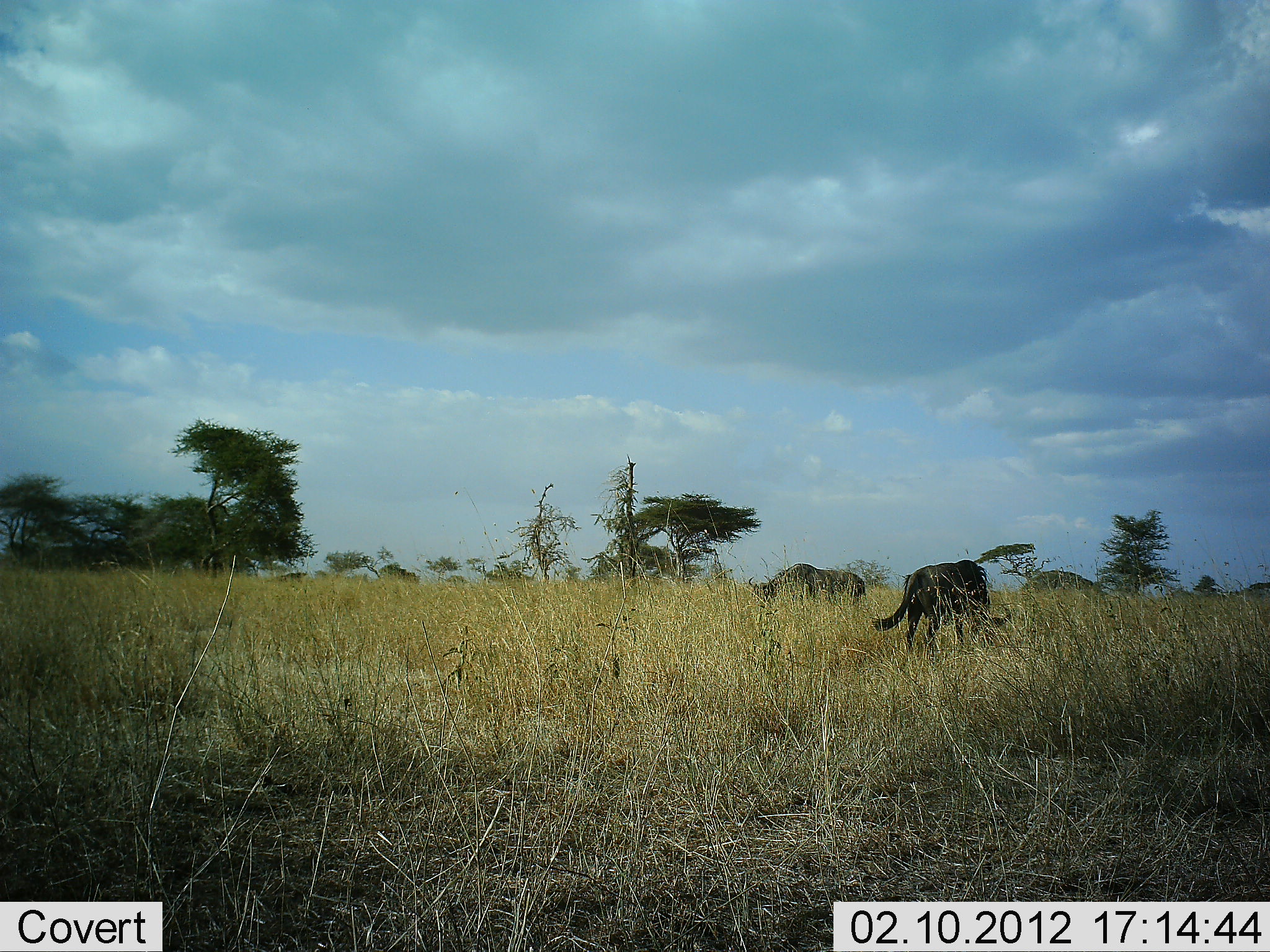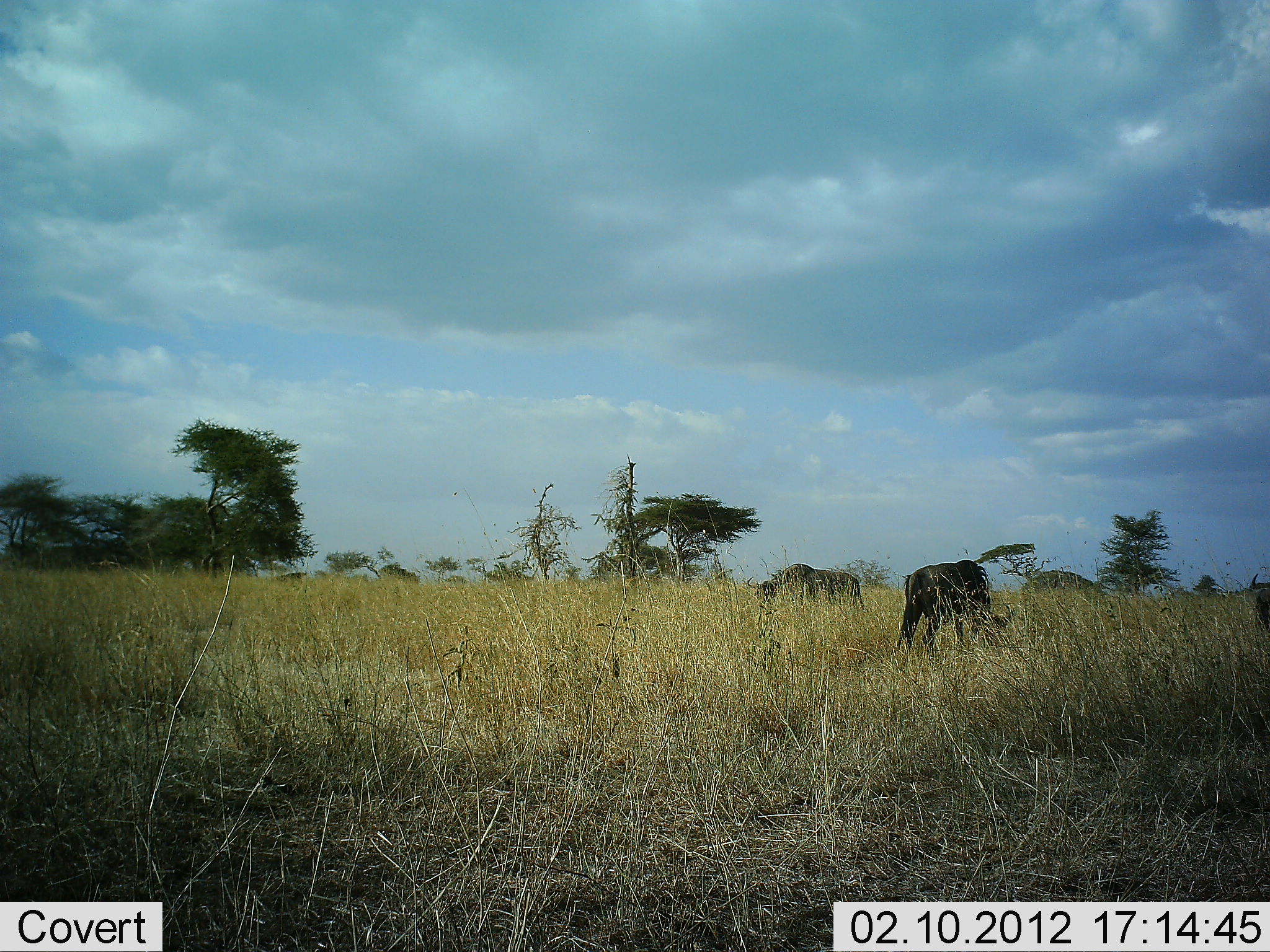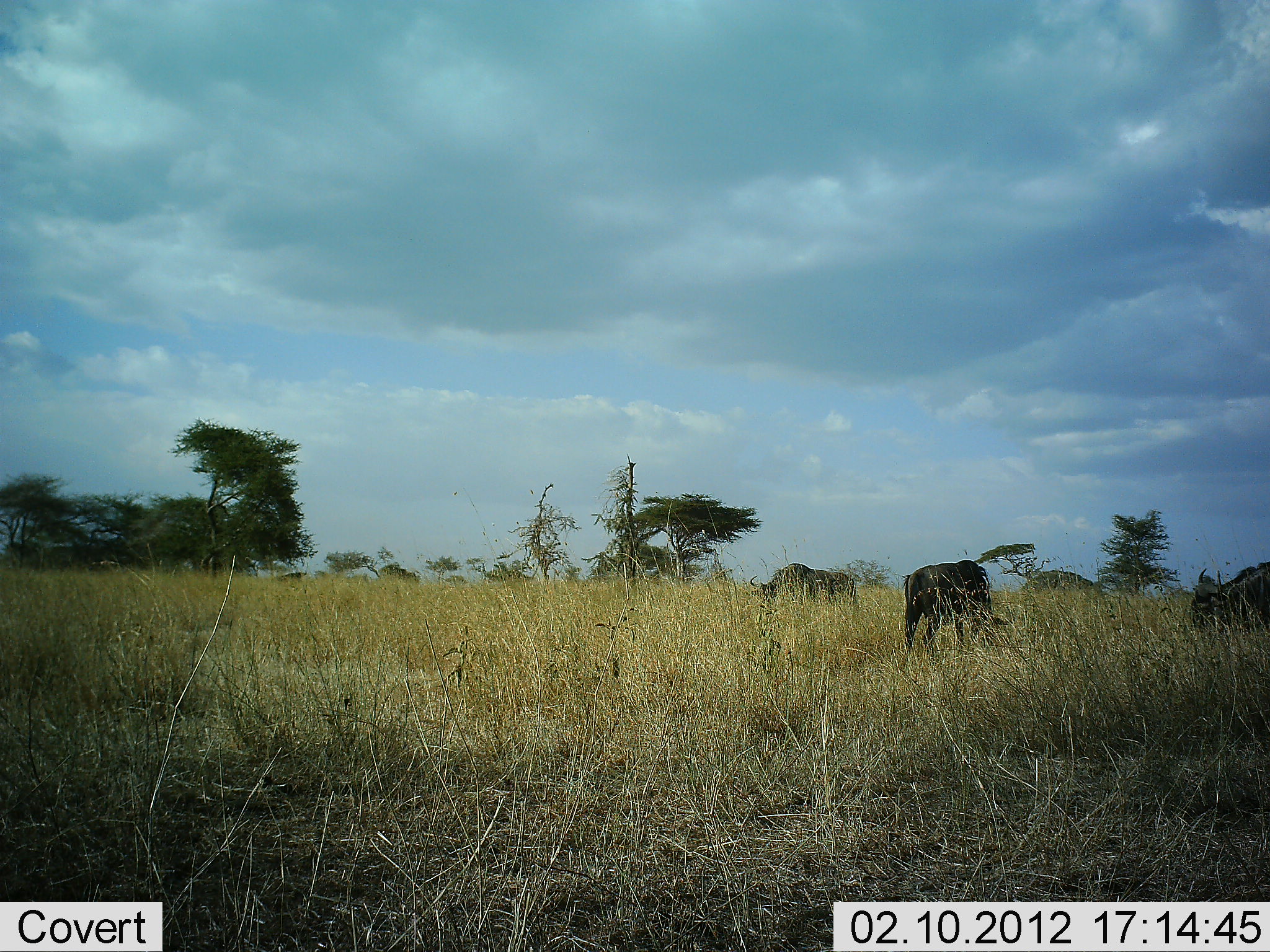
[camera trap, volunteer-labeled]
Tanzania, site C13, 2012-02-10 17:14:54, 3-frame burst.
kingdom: Animalia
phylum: Chordata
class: Mammalia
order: Artiodactyla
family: Bovidae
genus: Connochaetes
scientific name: Connochaetes taurinus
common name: blue wildebeest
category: wildebeest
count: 3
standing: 30%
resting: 3%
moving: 47%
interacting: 0%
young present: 0%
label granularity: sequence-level